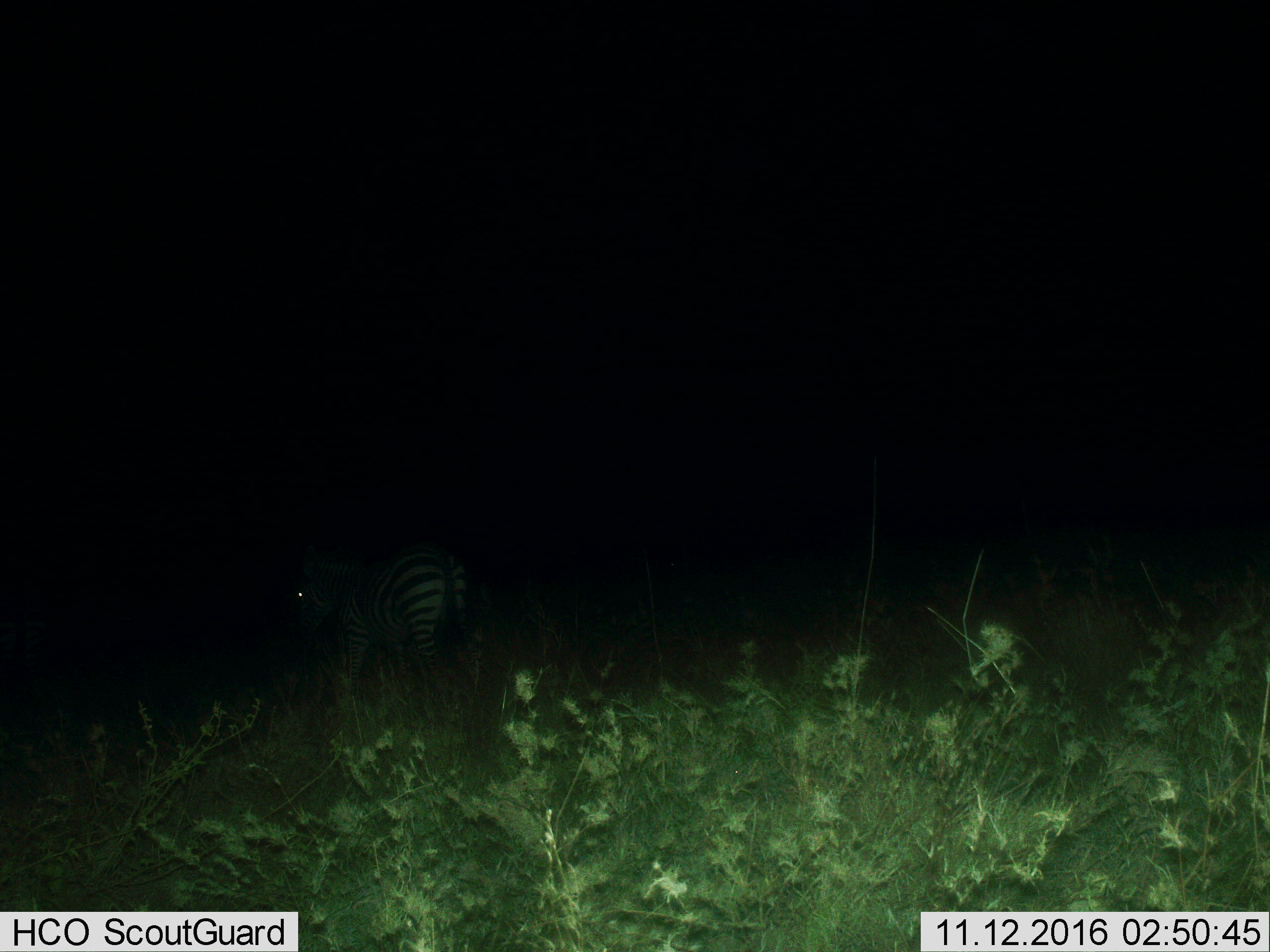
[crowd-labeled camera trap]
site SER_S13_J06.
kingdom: Animalia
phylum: Chordata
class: Mammalia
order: Perissodactyla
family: Equidae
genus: Equus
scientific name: Equus quagga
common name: plains zebra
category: zebraplains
Zebraplains (plains zebra) (Equus quagga), count 1. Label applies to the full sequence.